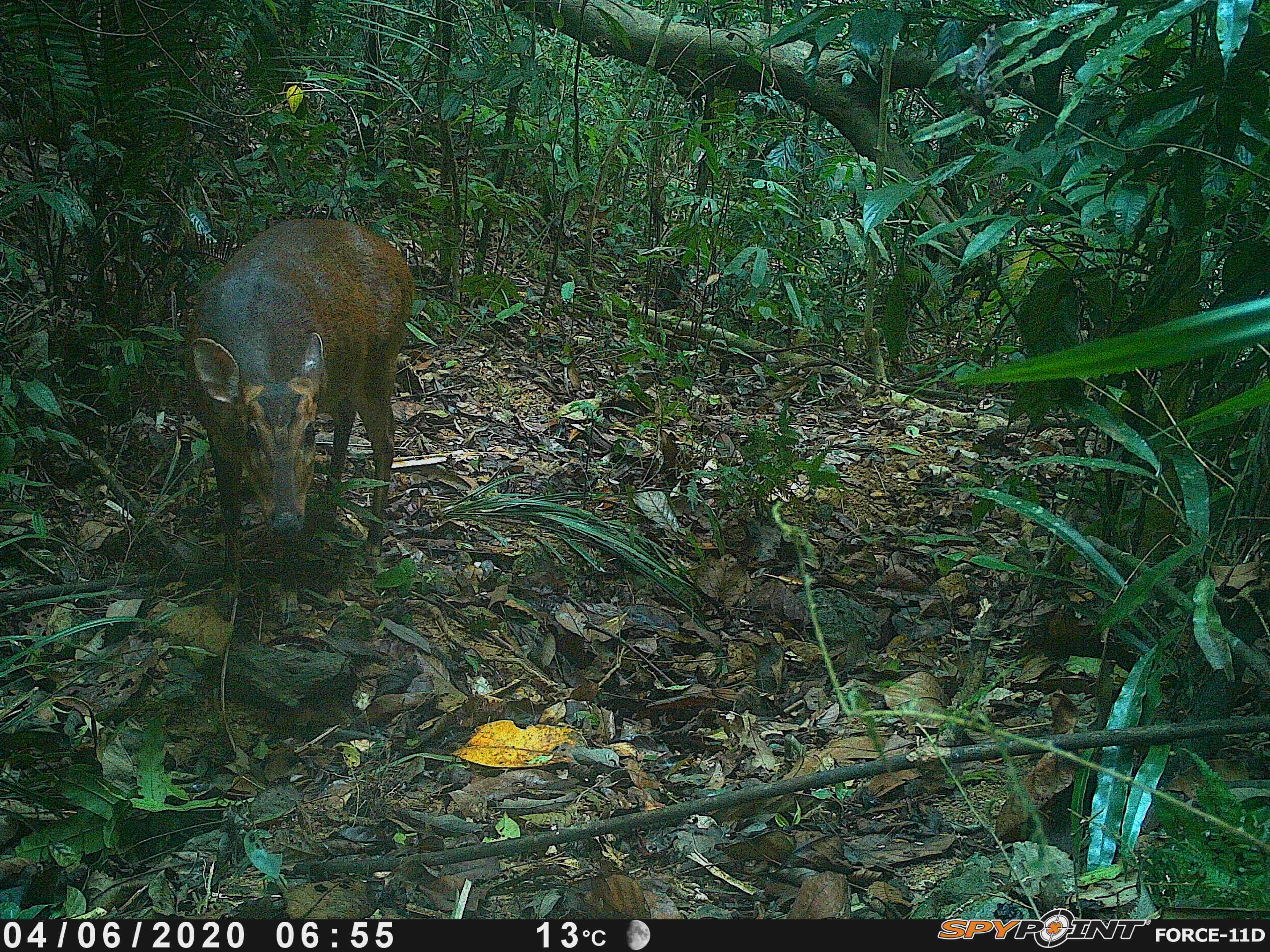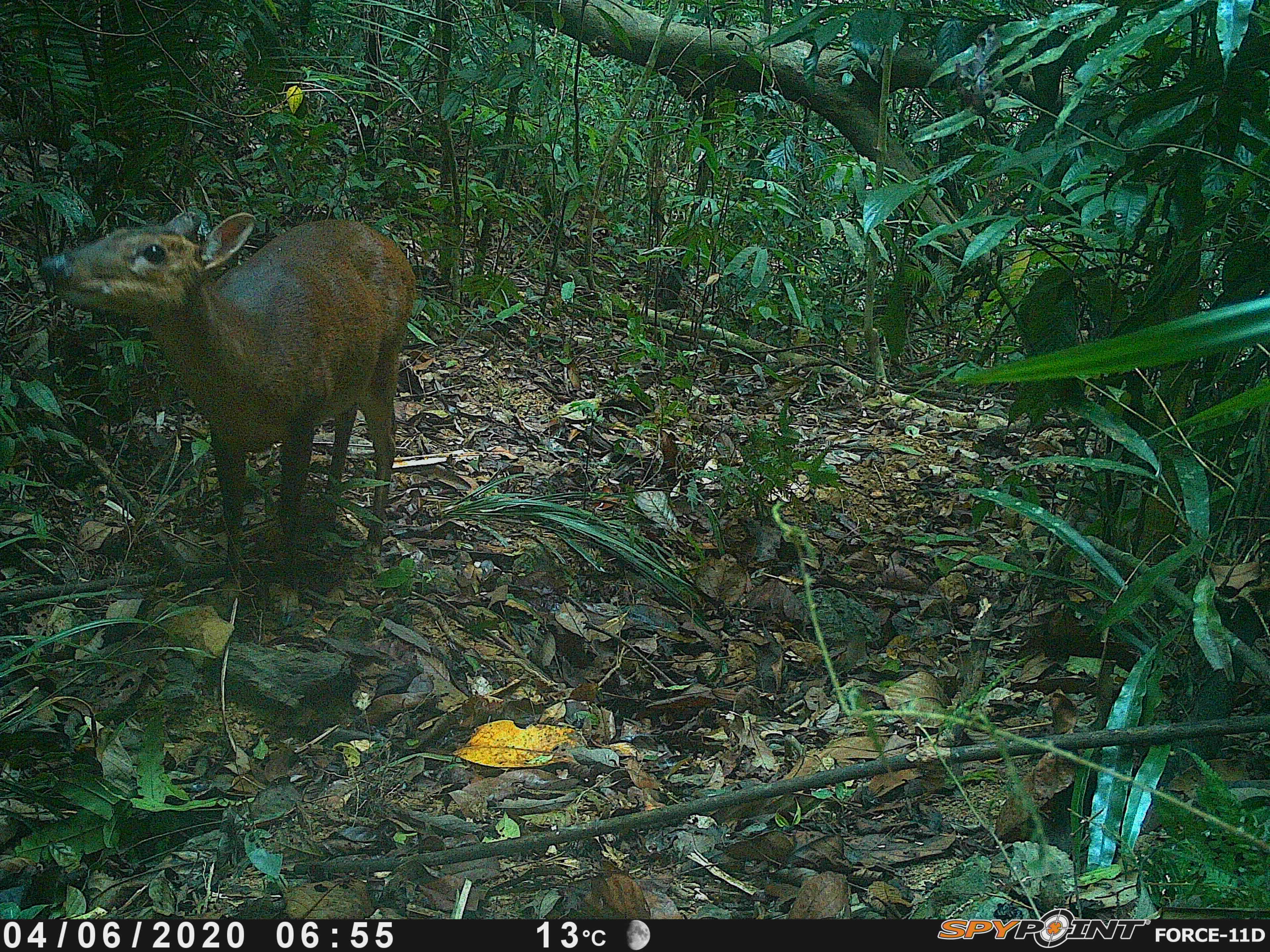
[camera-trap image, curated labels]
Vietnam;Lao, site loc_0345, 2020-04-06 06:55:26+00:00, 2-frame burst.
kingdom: Animalia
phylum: Chordata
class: Mammalia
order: Artiodactyla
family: Cervidae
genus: Muntiacus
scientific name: Muntiacus vuquangensis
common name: large-antlered muntjac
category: large antlered muntjac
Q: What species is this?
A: Large antlered muntjac (large-antlered muntjac) (Muntiacus vuquangensis).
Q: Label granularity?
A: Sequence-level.